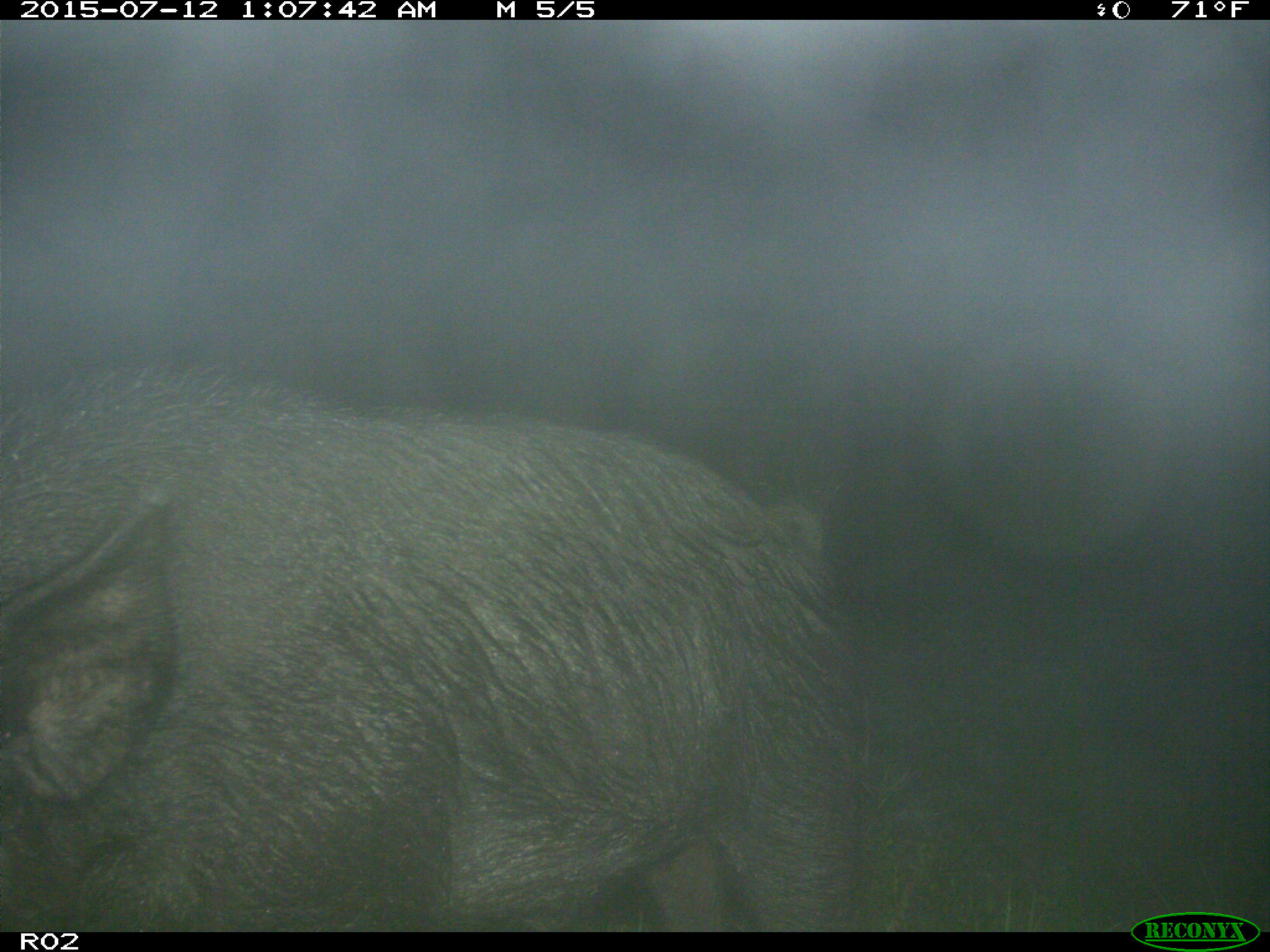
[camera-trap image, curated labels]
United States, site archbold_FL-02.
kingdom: Animalia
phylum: Chordata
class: Mammalia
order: Artiodactyla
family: Suidae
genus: Sus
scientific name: Sus scrofa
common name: wild boar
Sus scrofa (wild boar).